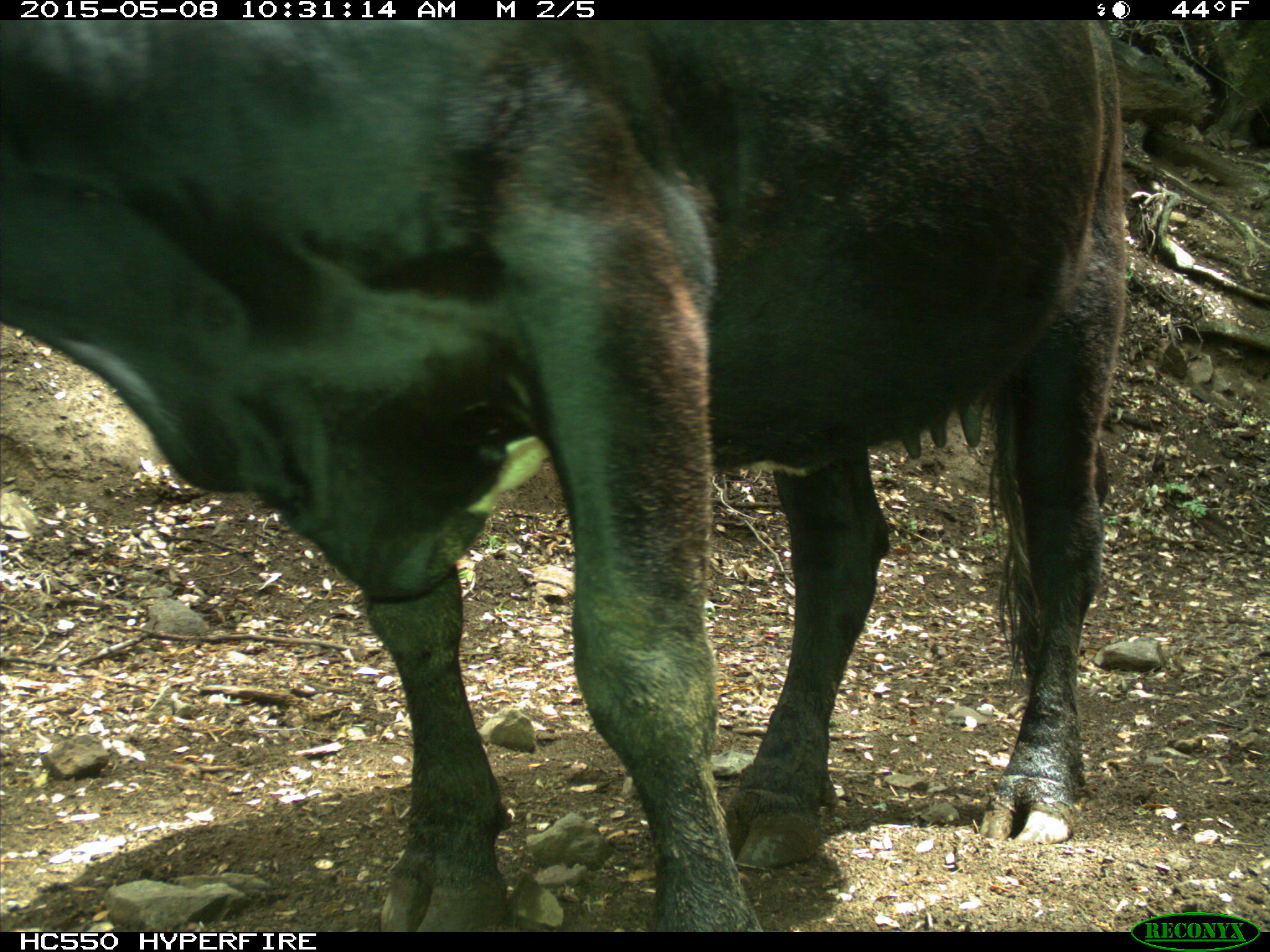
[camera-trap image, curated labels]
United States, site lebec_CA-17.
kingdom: Animalia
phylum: Chordata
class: Mammalia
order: Artiodactyla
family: Bovidae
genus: Bos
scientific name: Bos taurus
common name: domestic cow